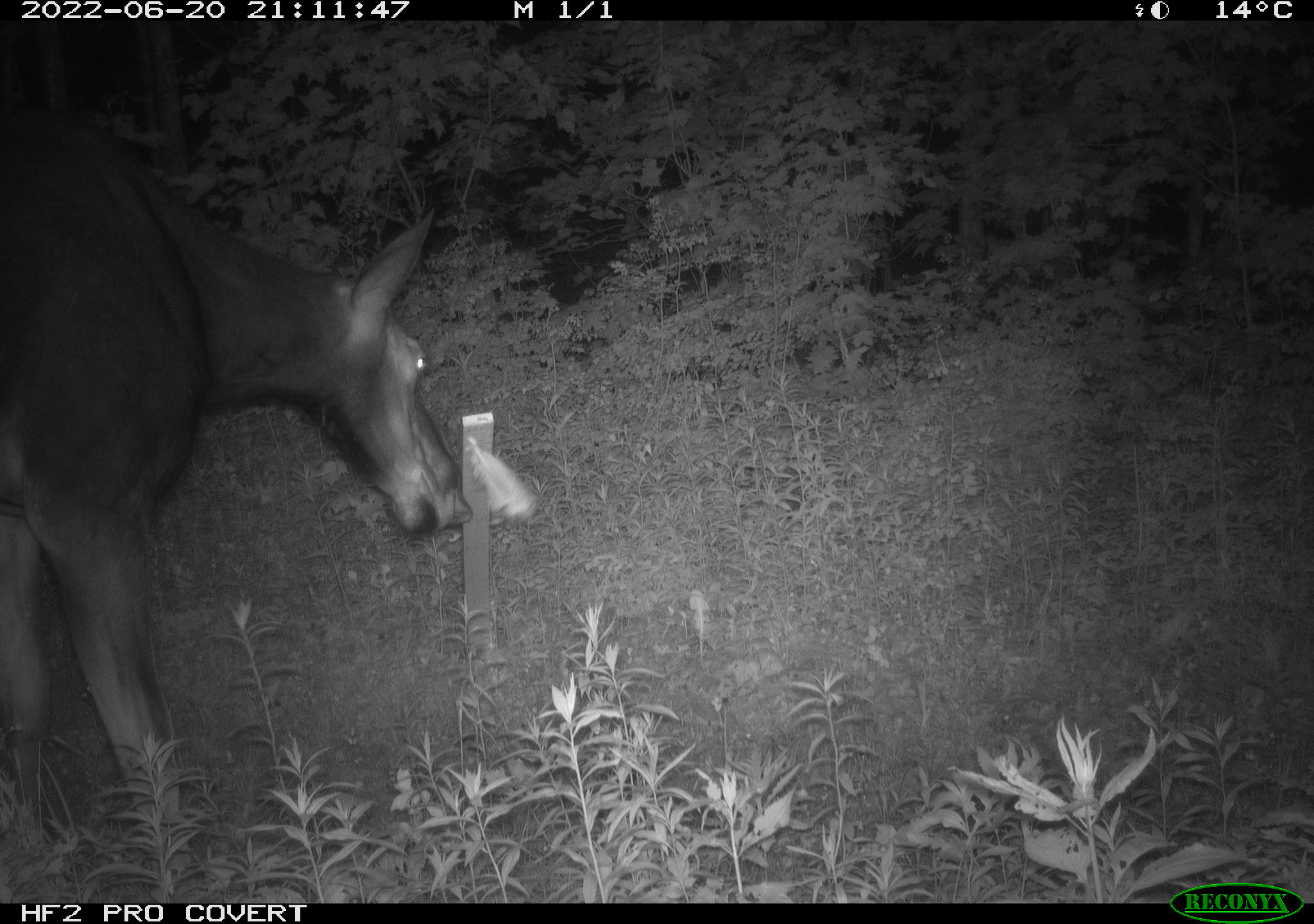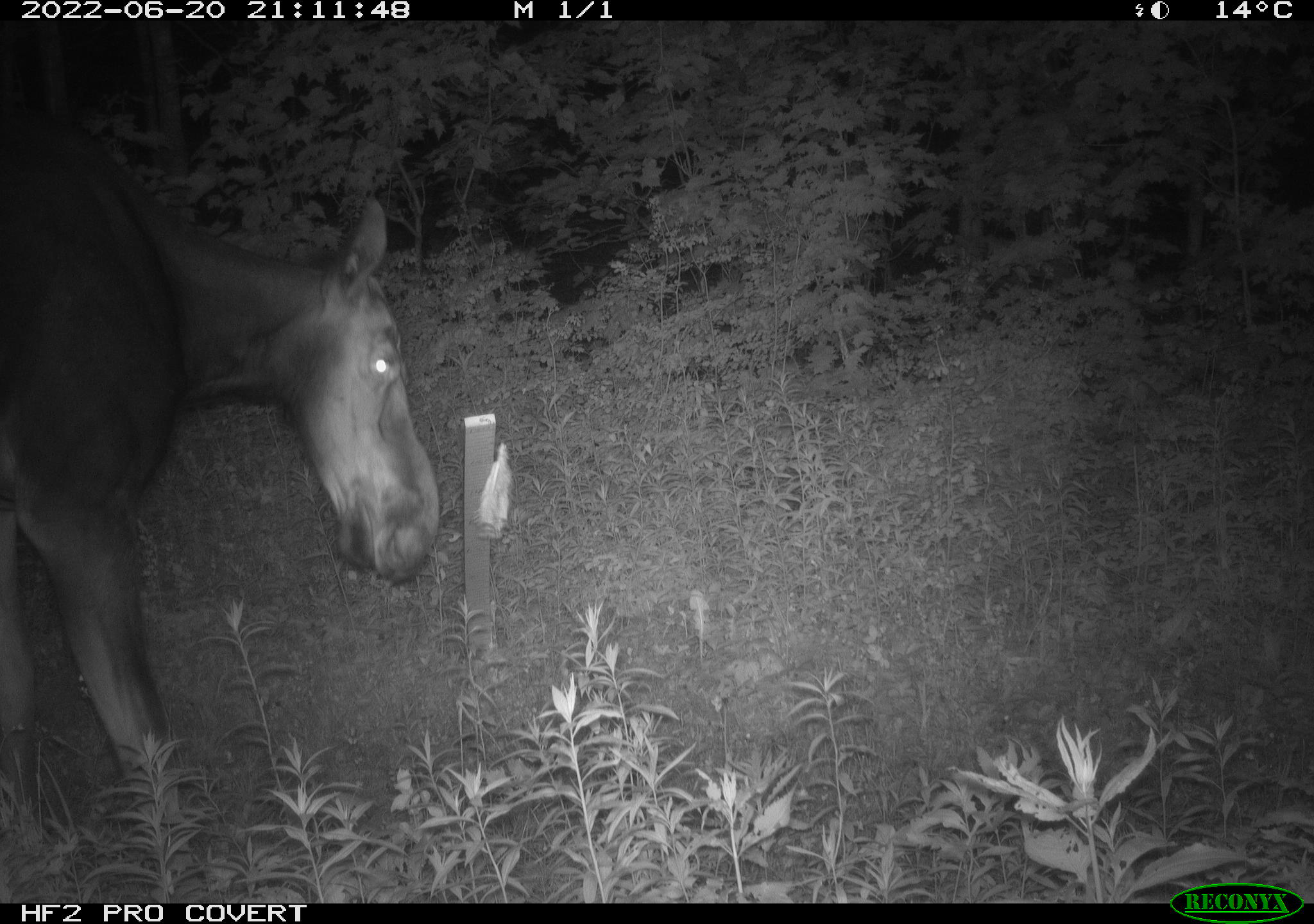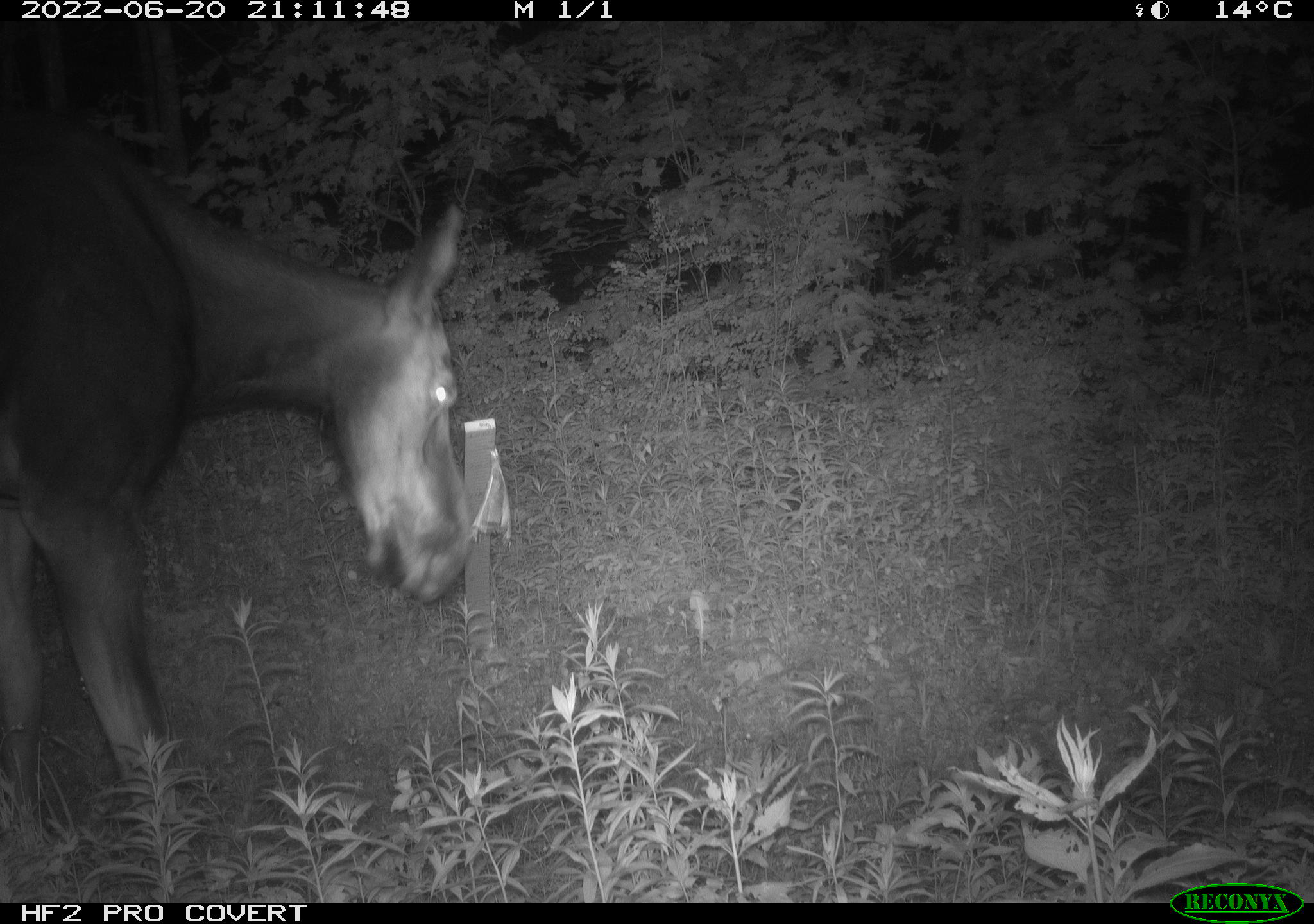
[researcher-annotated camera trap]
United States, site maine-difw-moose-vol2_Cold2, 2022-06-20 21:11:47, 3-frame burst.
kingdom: Animalia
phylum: Chordata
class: Mammalia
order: Artiodactyla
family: Cervidae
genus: Alces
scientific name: Alces alces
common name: moose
Moose (Alces alces).